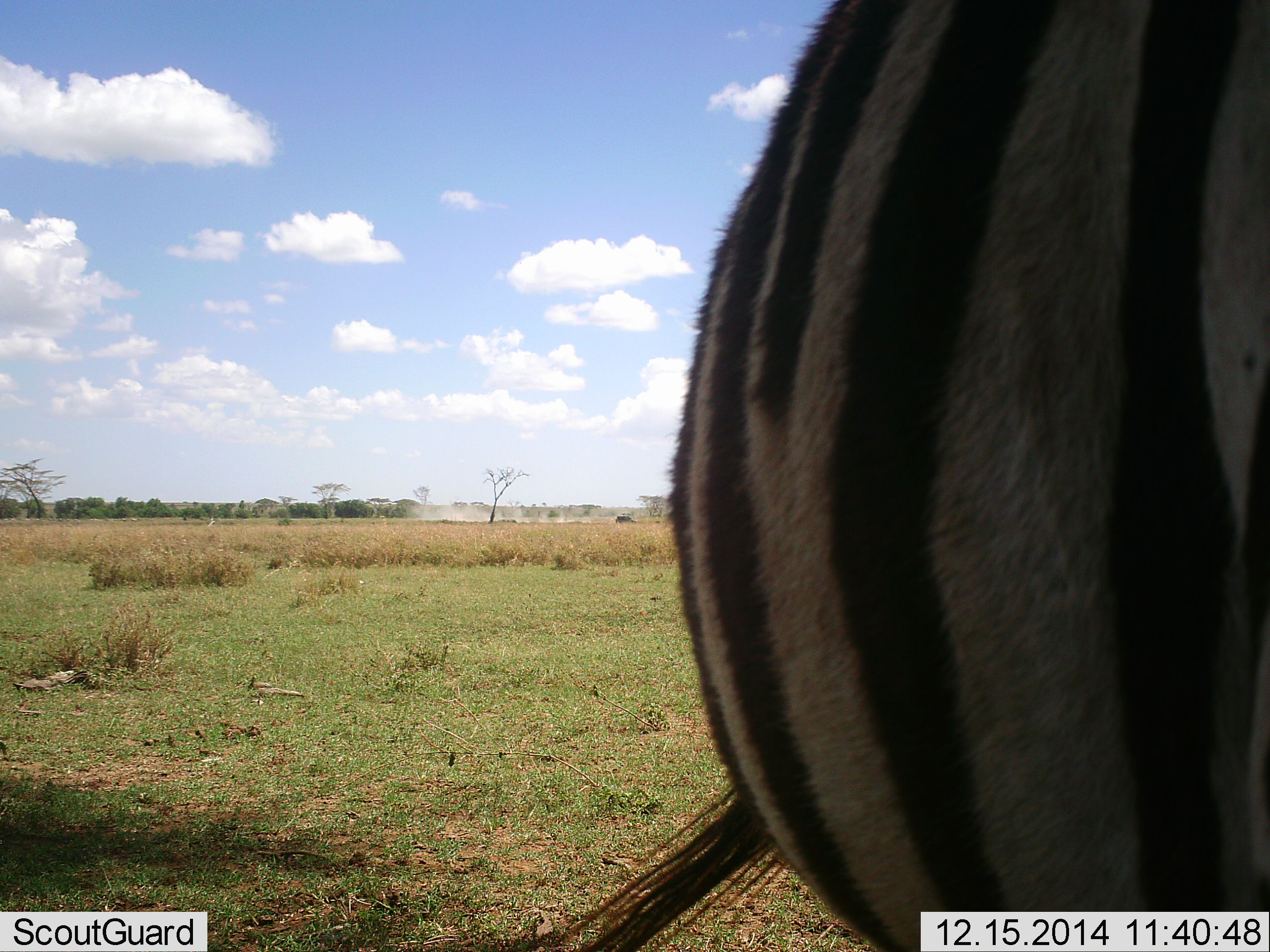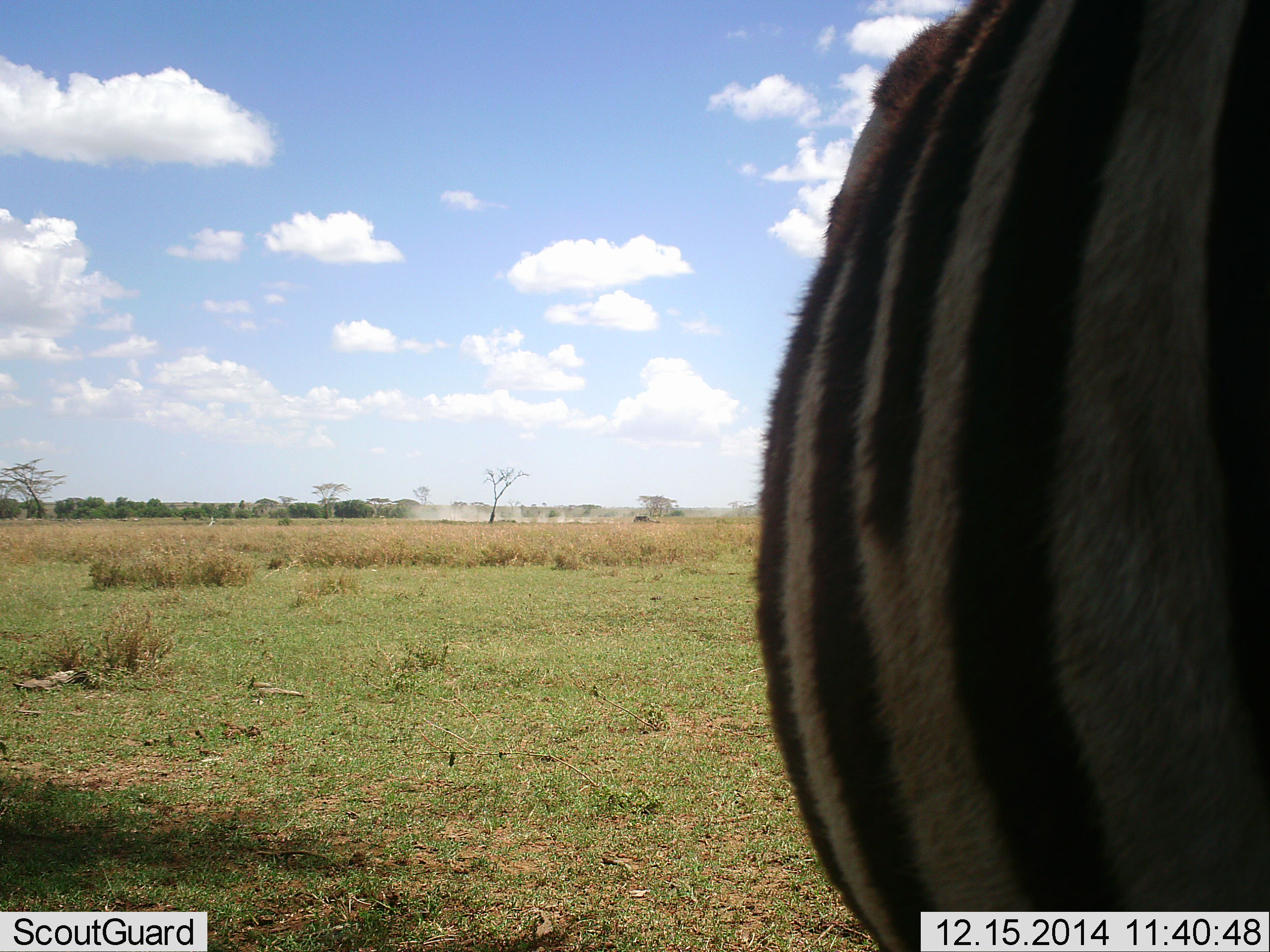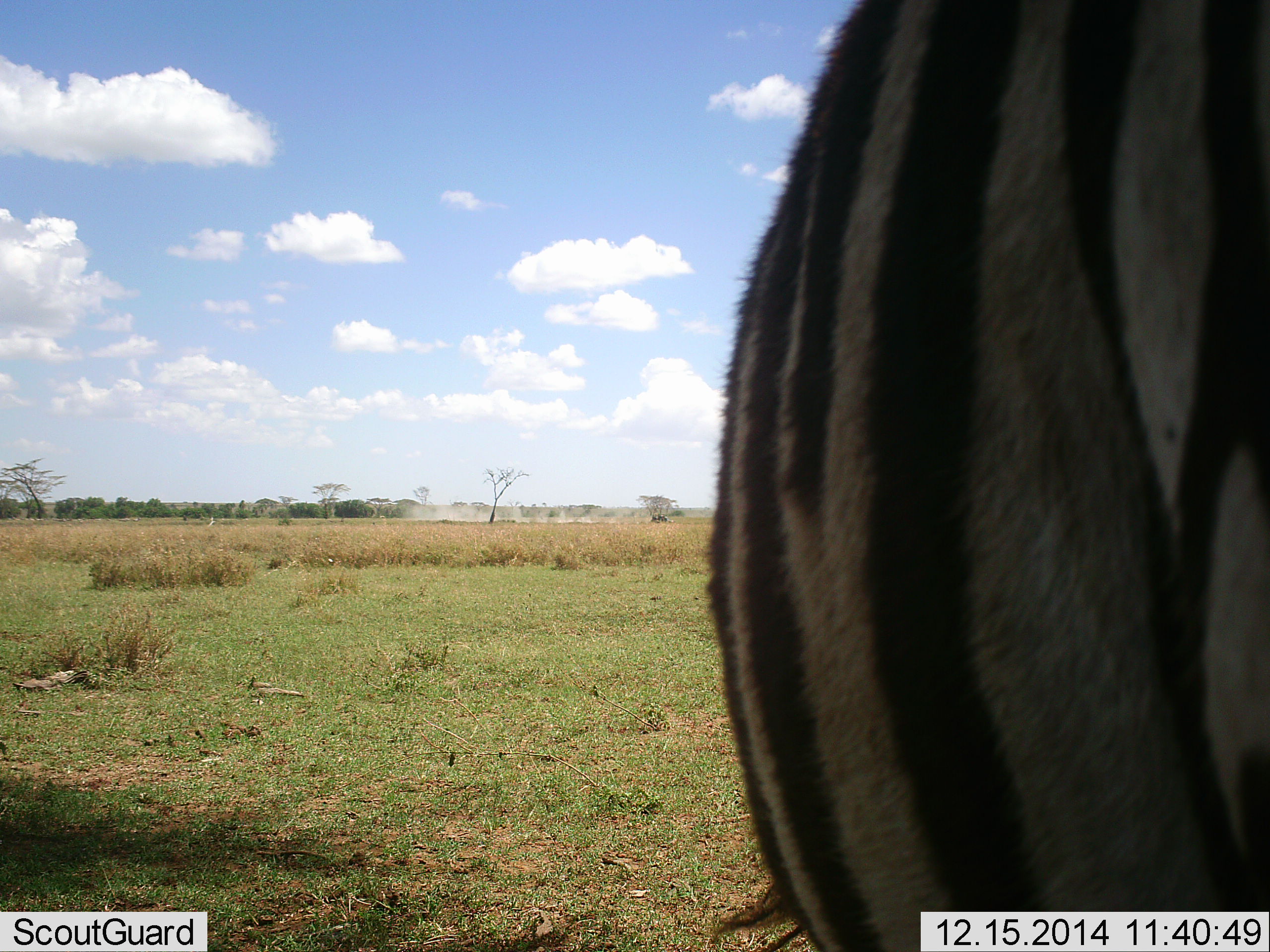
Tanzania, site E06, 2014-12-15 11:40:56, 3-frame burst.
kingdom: Animalia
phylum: Chordata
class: Mammalia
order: Perissodactyla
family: Equidae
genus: Equus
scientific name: Equus quagga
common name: plains zebra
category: zebra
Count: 1.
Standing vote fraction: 79%.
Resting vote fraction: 0%.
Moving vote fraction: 14%.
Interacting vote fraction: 7%.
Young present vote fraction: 0%.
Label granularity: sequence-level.